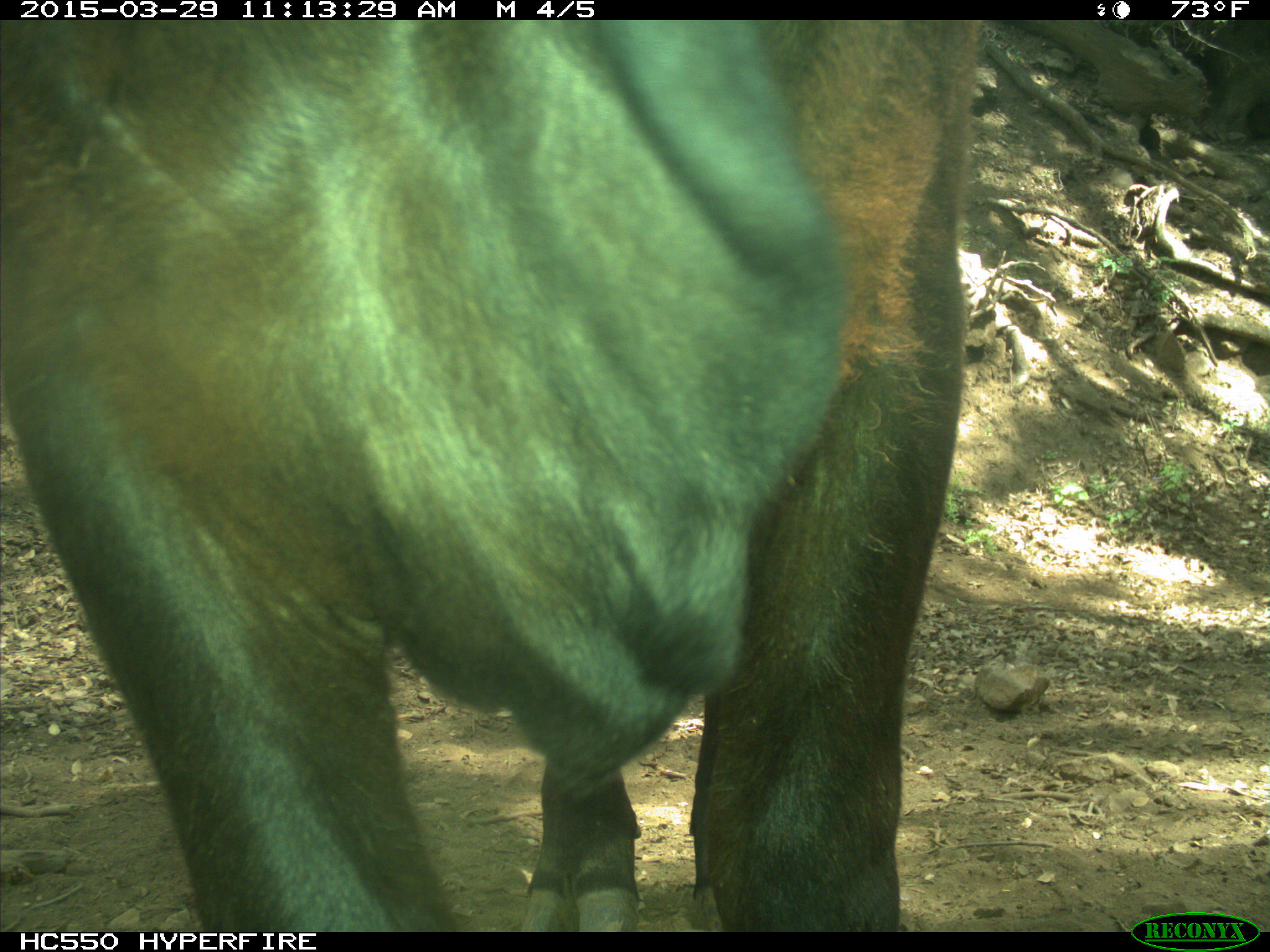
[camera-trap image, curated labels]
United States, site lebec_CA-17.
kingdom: Animalia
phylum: Chordata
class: Mammalia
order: Artiodactyla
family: Bovidae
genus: Bos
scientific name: Bos taurus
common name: domestic cow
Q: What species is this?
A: Bos taurus (domestic cow).